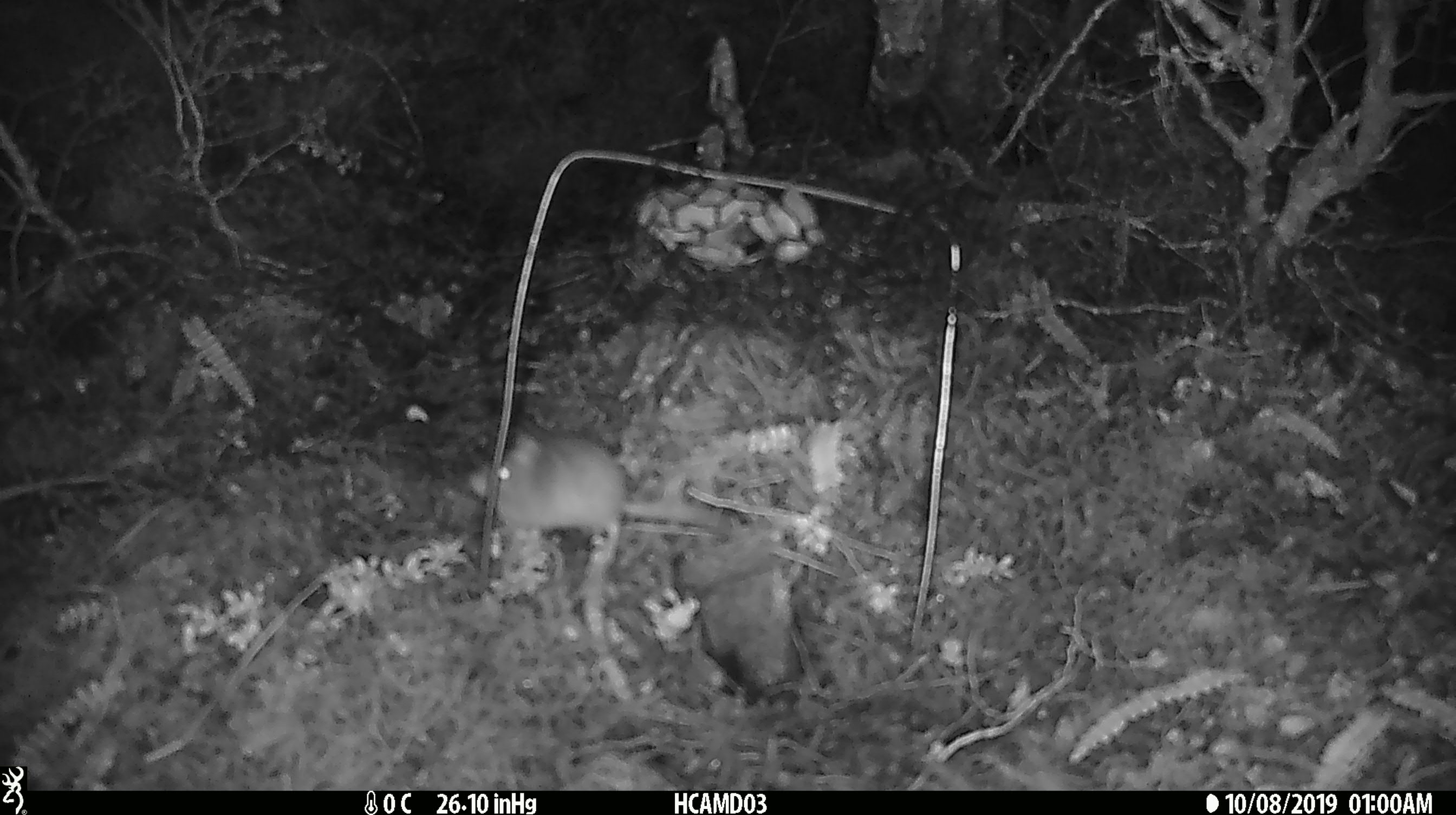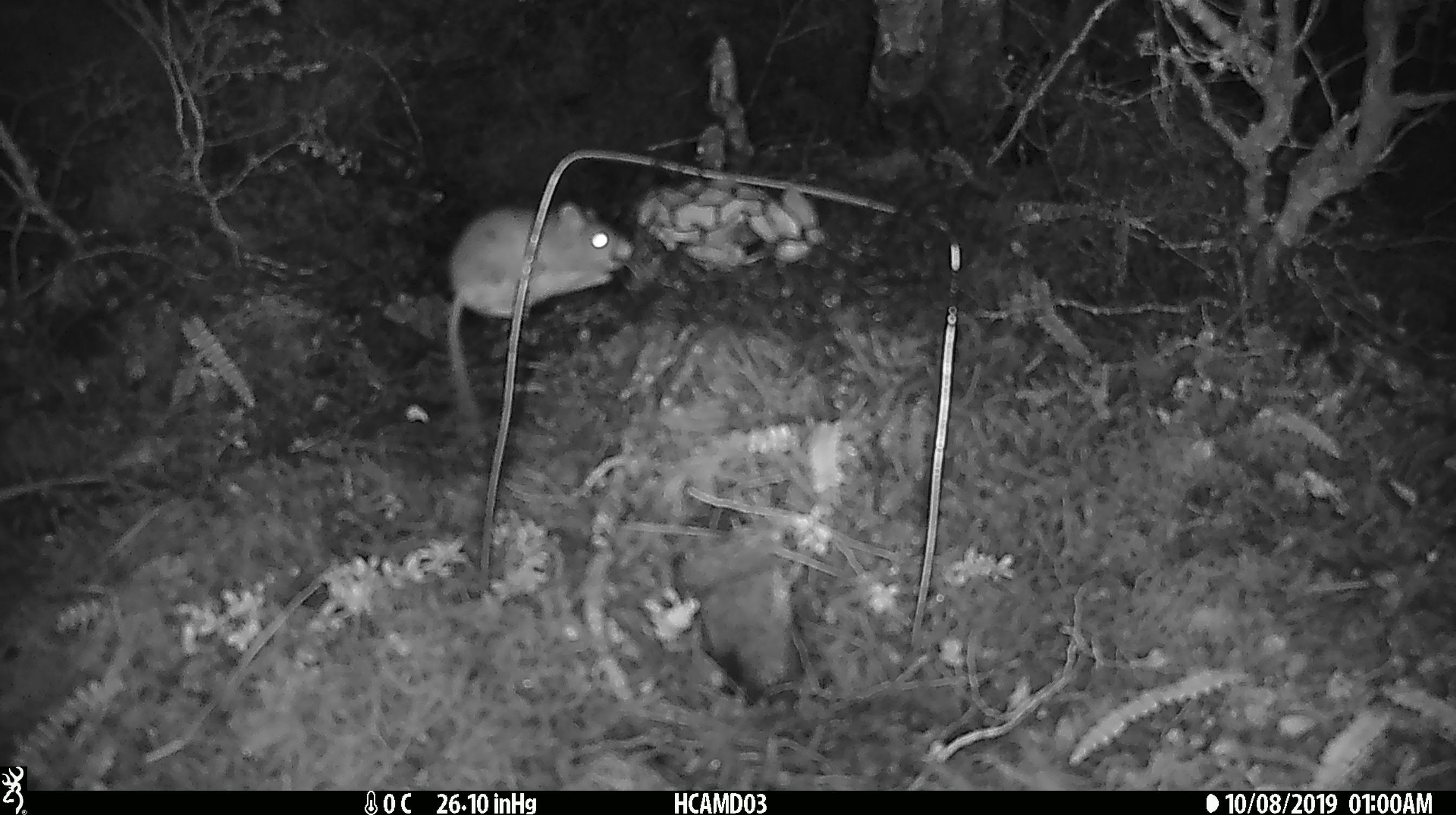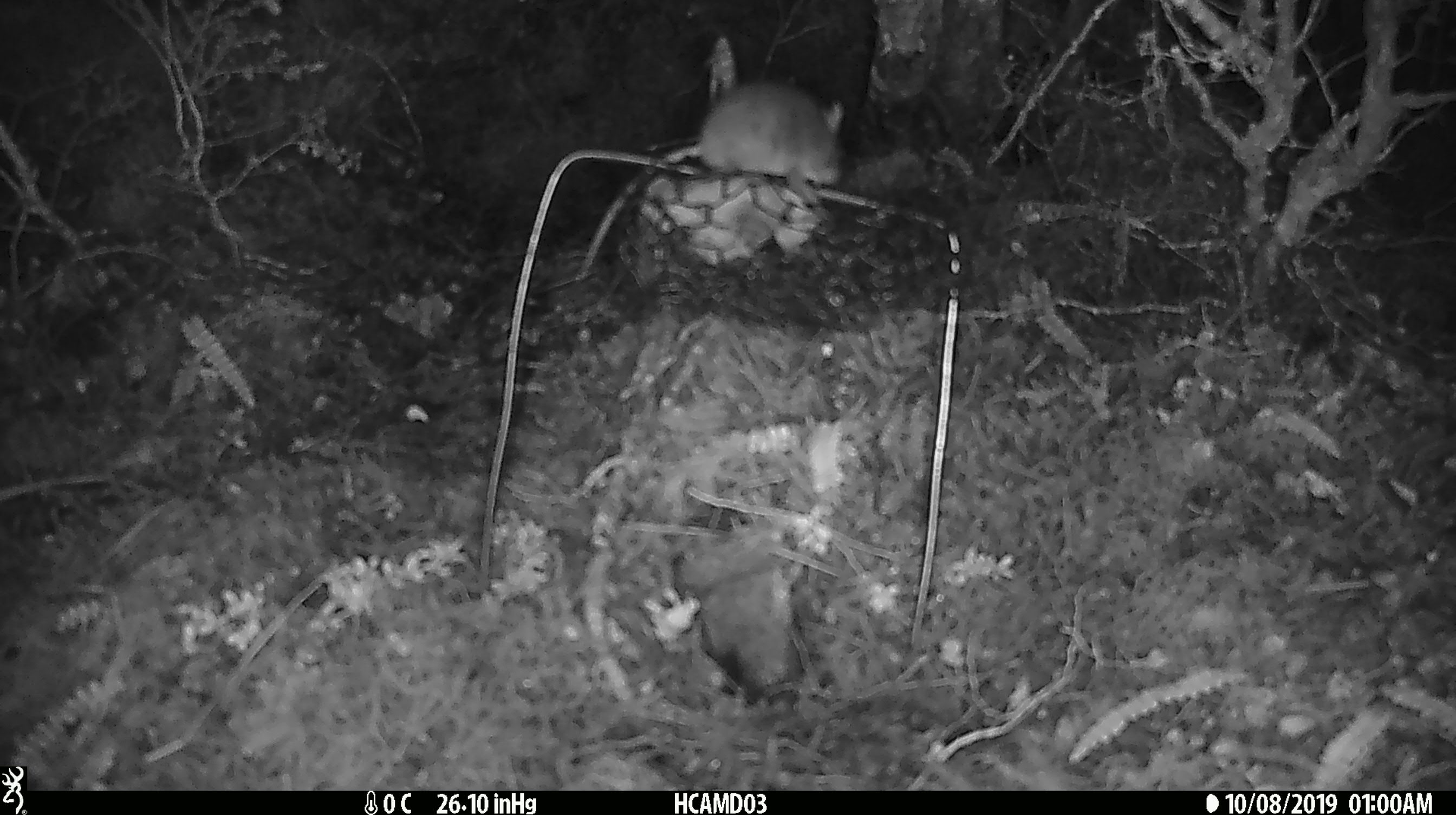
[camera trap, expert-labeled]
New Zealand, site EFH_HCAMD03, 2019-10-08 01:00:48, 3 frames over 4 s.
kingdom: Animalia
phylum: Chordata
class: Mammalia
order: Rodentia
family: Muridae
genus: Mus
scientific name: Mus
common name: mouse